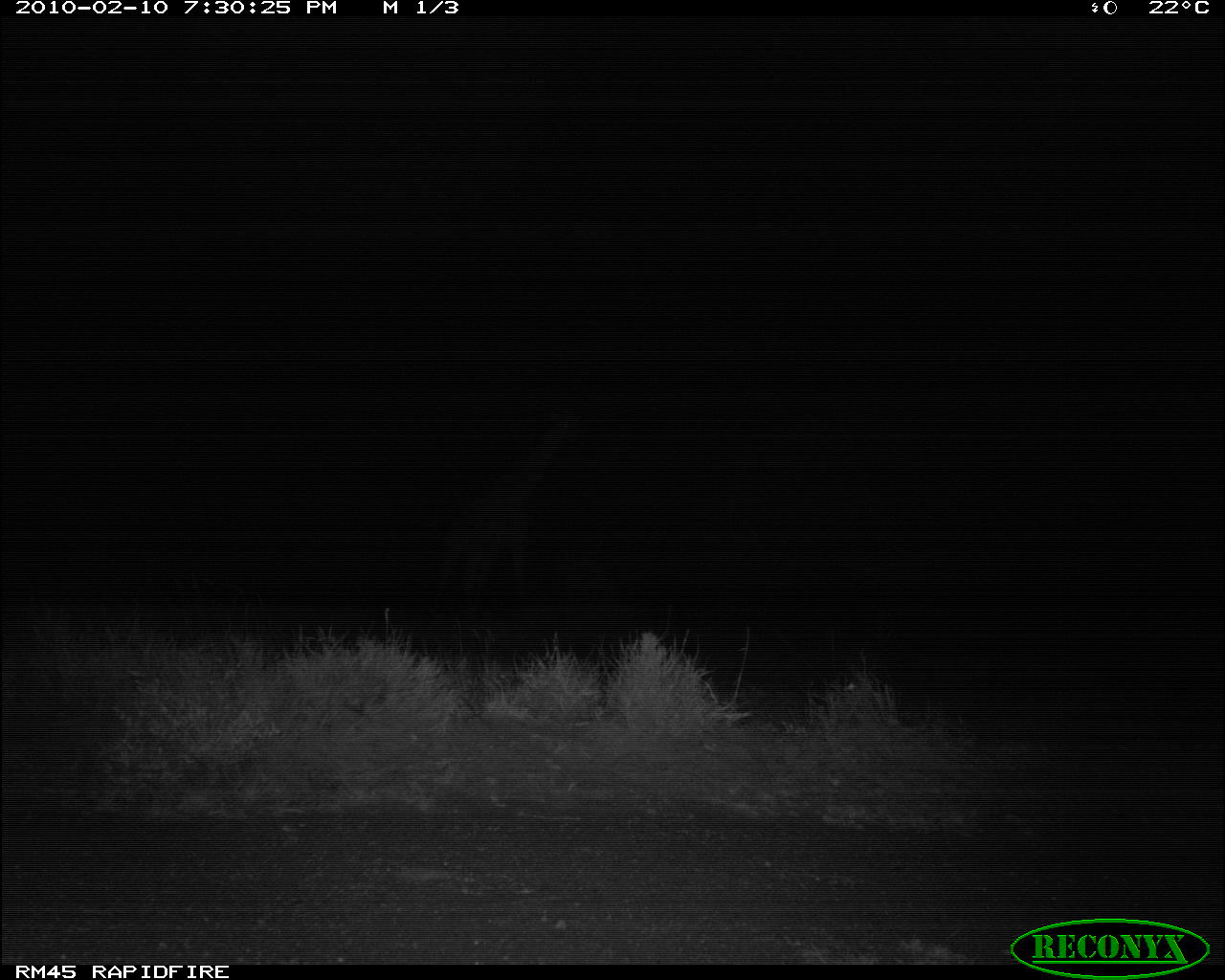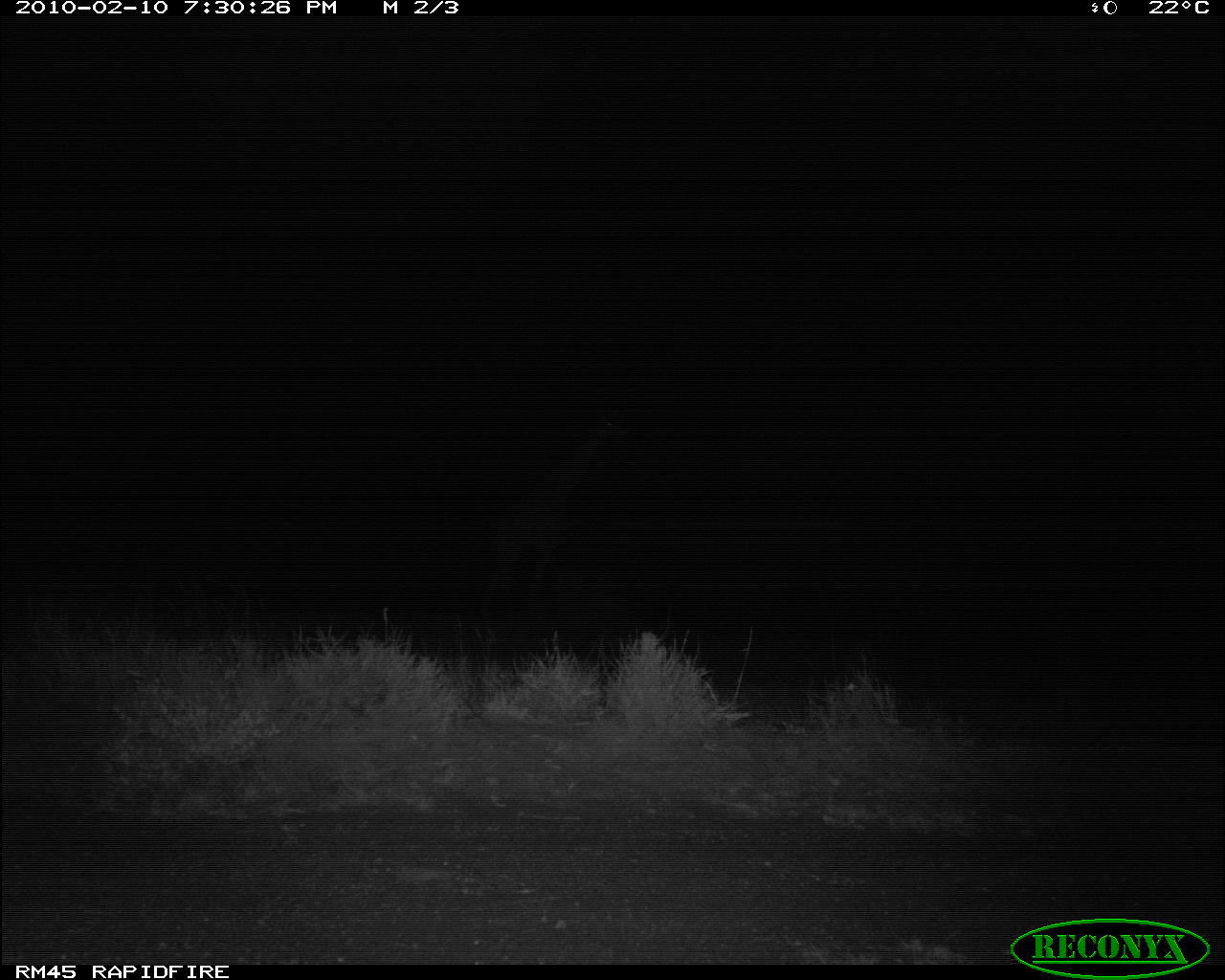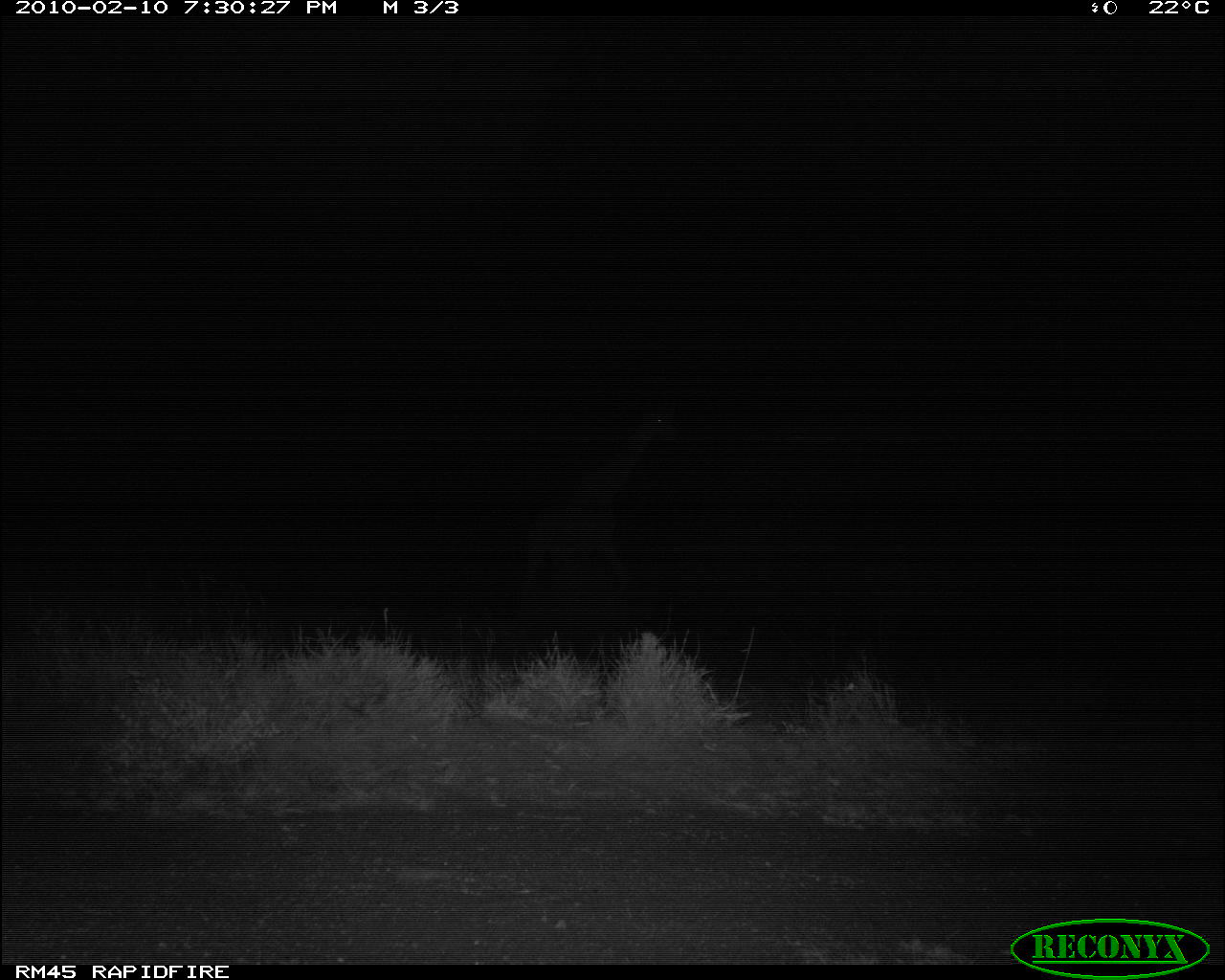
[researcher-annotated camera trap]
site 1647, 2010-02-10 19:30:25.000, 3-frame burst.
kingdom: Animalia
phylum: Chordata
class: Mammalia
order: Artiodactyla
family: Giraffidae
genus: Giraffa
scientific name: Giraffa camelopardalis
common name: giraffe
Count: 1.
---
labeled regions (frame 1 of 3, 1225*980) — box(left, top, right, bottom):
giraffa camelopardalis: box(427, 398, 589, 610)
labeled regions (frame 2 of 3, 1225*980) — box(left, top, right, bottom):
giraffa camelopardalis: box(466, 402, 628, 633)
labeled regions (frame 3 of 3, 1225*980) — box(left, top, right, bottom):
giraffa camelopardalis: box(512, 391, 683, 621)